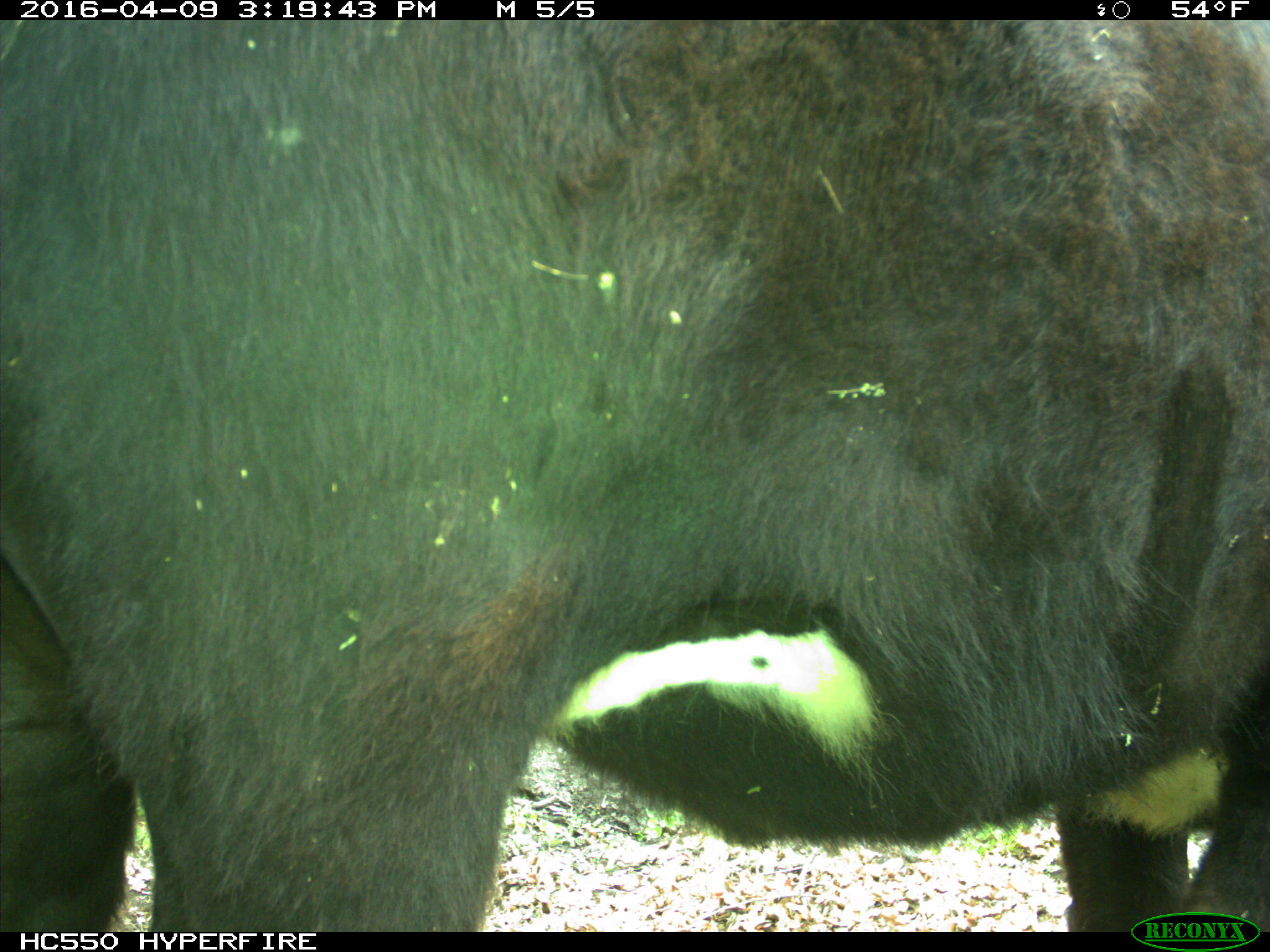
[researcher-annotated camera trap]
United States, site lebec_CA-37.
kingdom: Animalia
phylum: Chordata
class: Mammalia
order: Artiodactyla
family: Bovidae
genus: Bos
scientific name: Bos taurus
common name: domestic cow